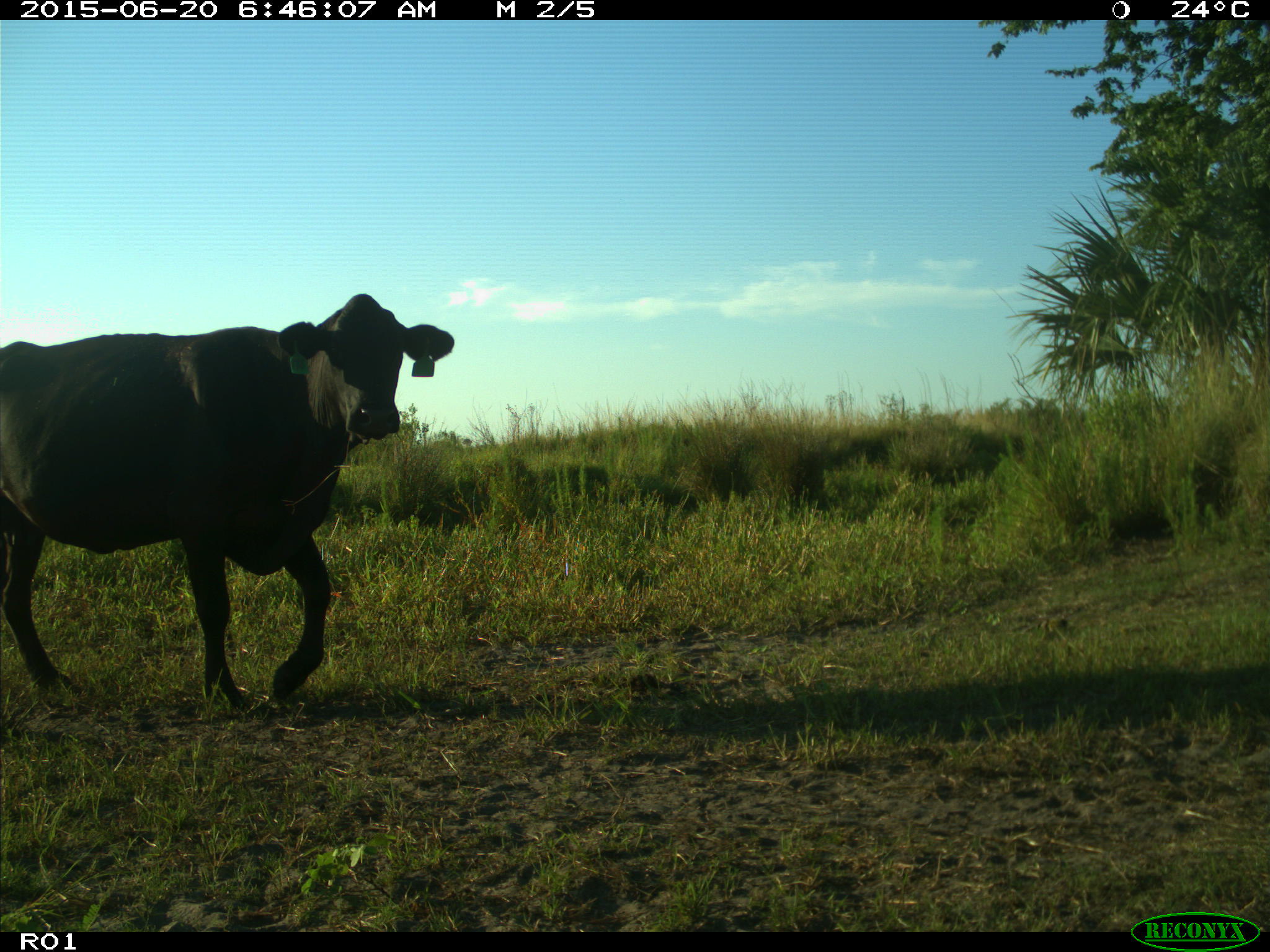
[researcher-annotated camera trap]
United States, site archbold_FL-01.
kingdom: Animalia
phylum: Chordata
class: Mammalia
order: Artiodactyla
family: Bovidae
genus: Bos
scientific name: Bos taurus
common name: domestic cow